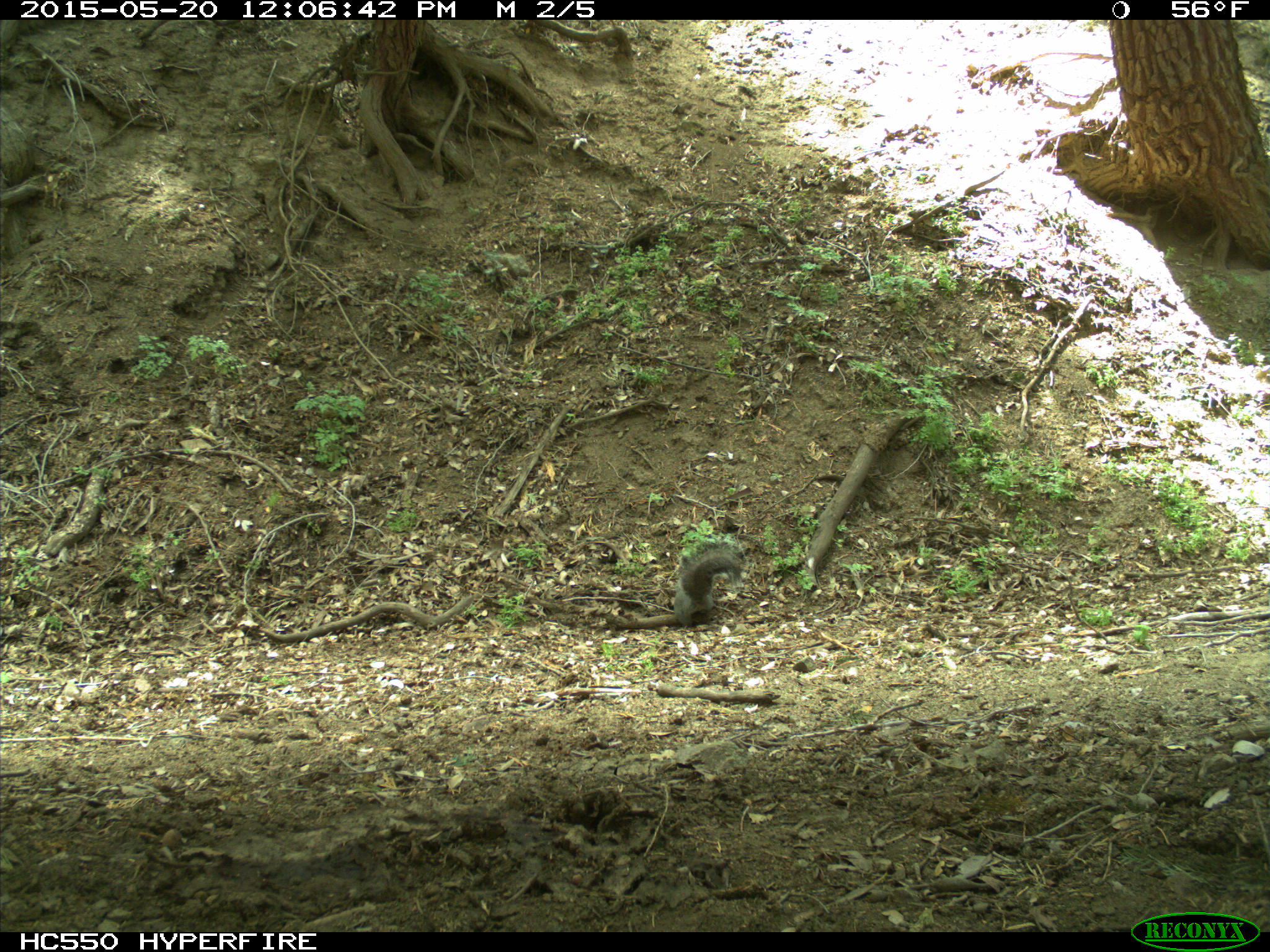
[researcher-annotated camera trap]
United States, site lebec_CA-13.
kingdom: Animalia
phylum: Chordata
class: Mammalia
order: Rodentia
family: Sciuridae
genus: Sciurus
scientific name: Sciurus carolinensis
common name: eastern gray squirrel